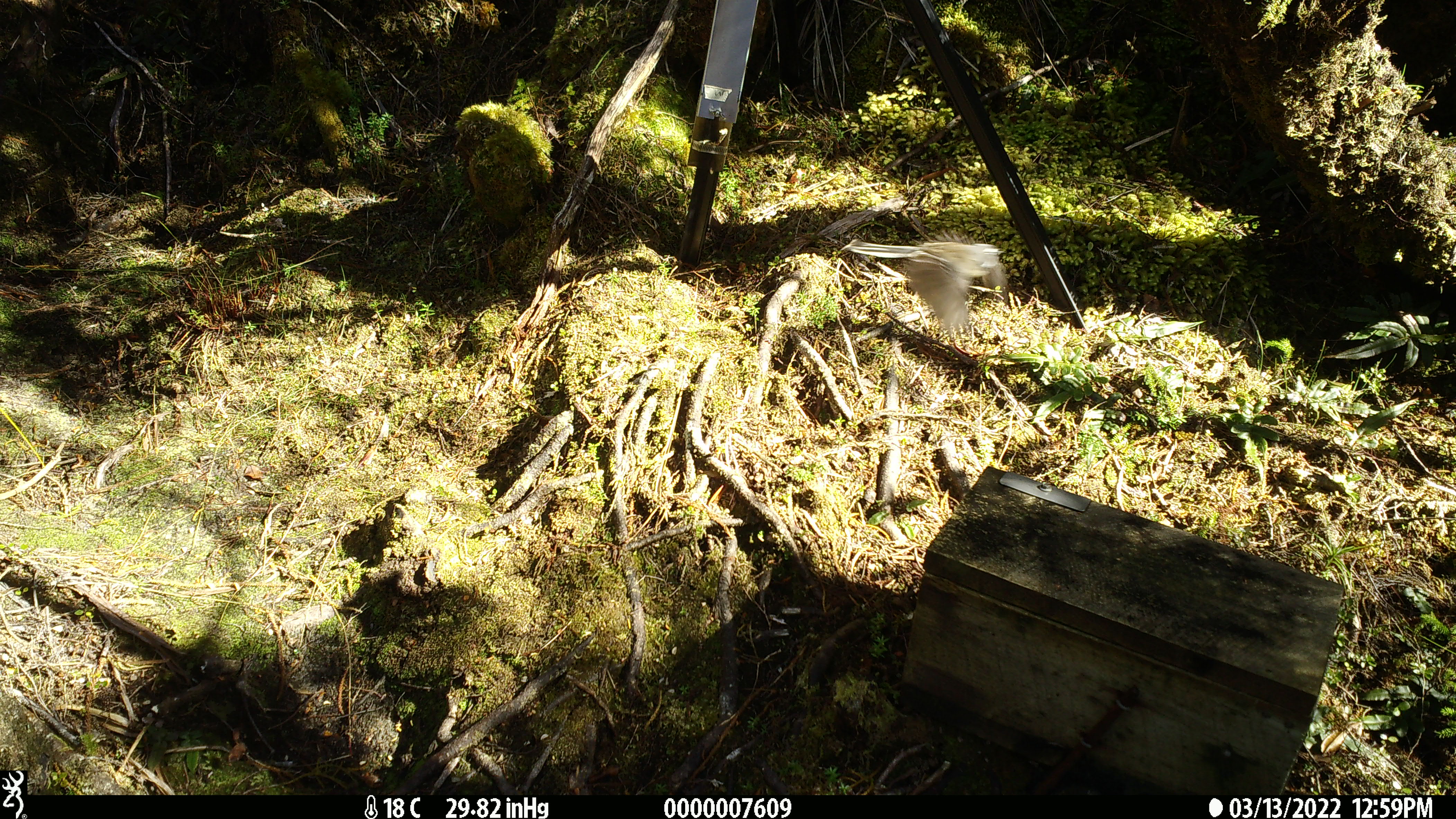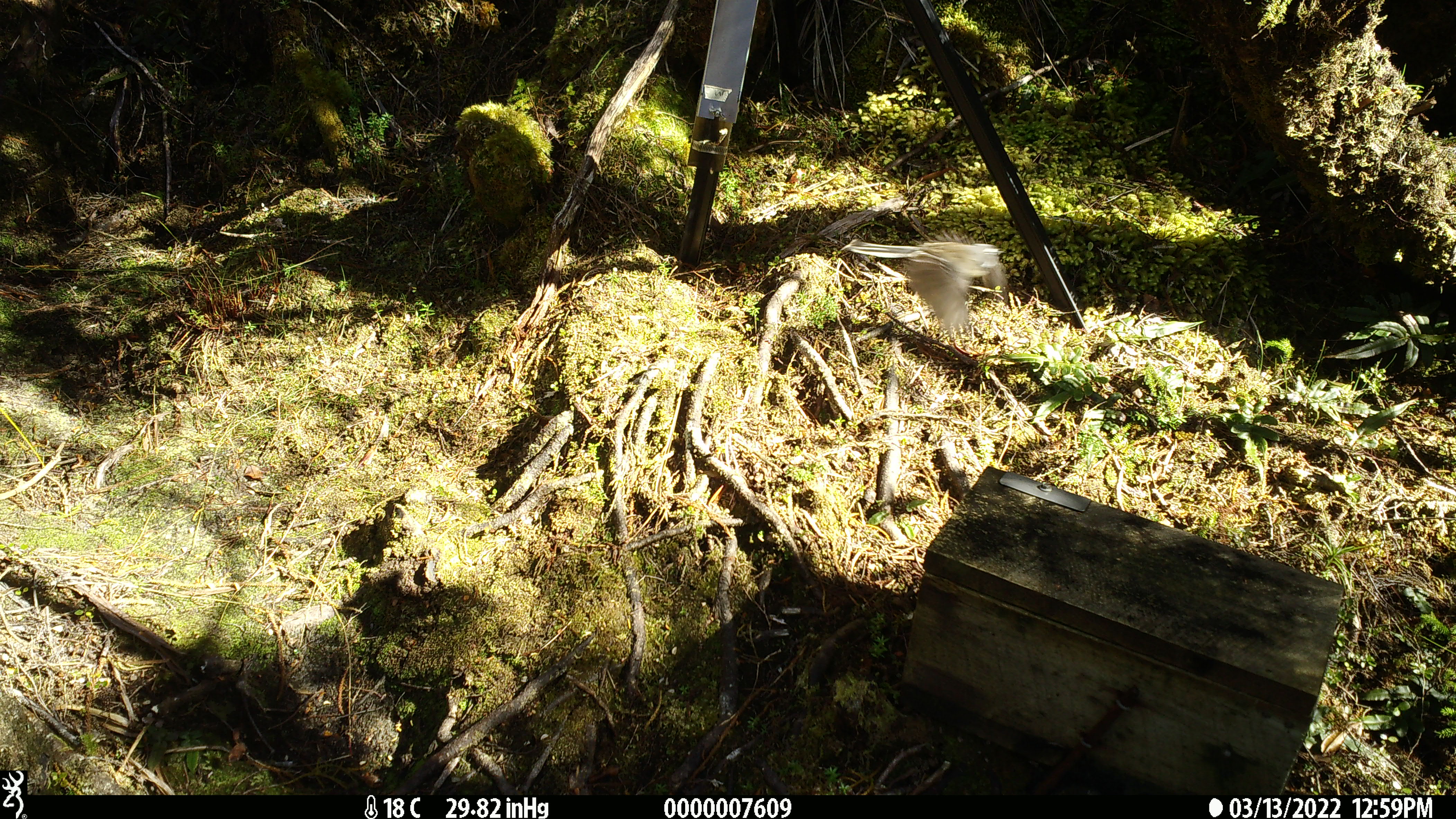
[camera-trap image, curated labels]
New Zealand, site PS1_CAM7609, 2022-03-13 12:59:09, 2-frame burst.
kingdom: Animalia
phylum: Chordata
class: Aves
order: Passeriformes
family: Rhipiduridae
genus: Rhipidura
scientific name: Rhipidura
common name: fantails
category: fantail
Fantail (fantails) (Rhipidura).